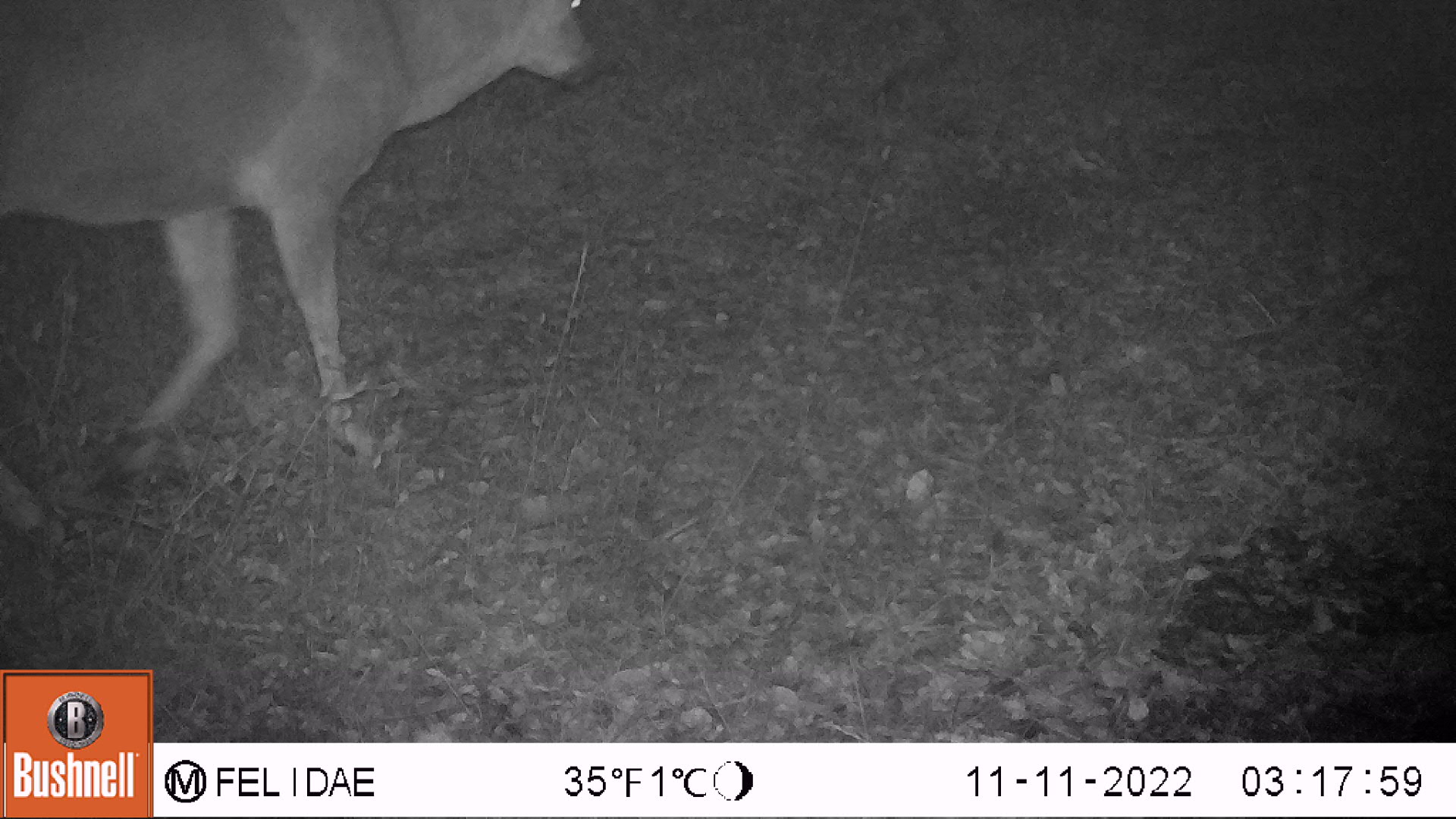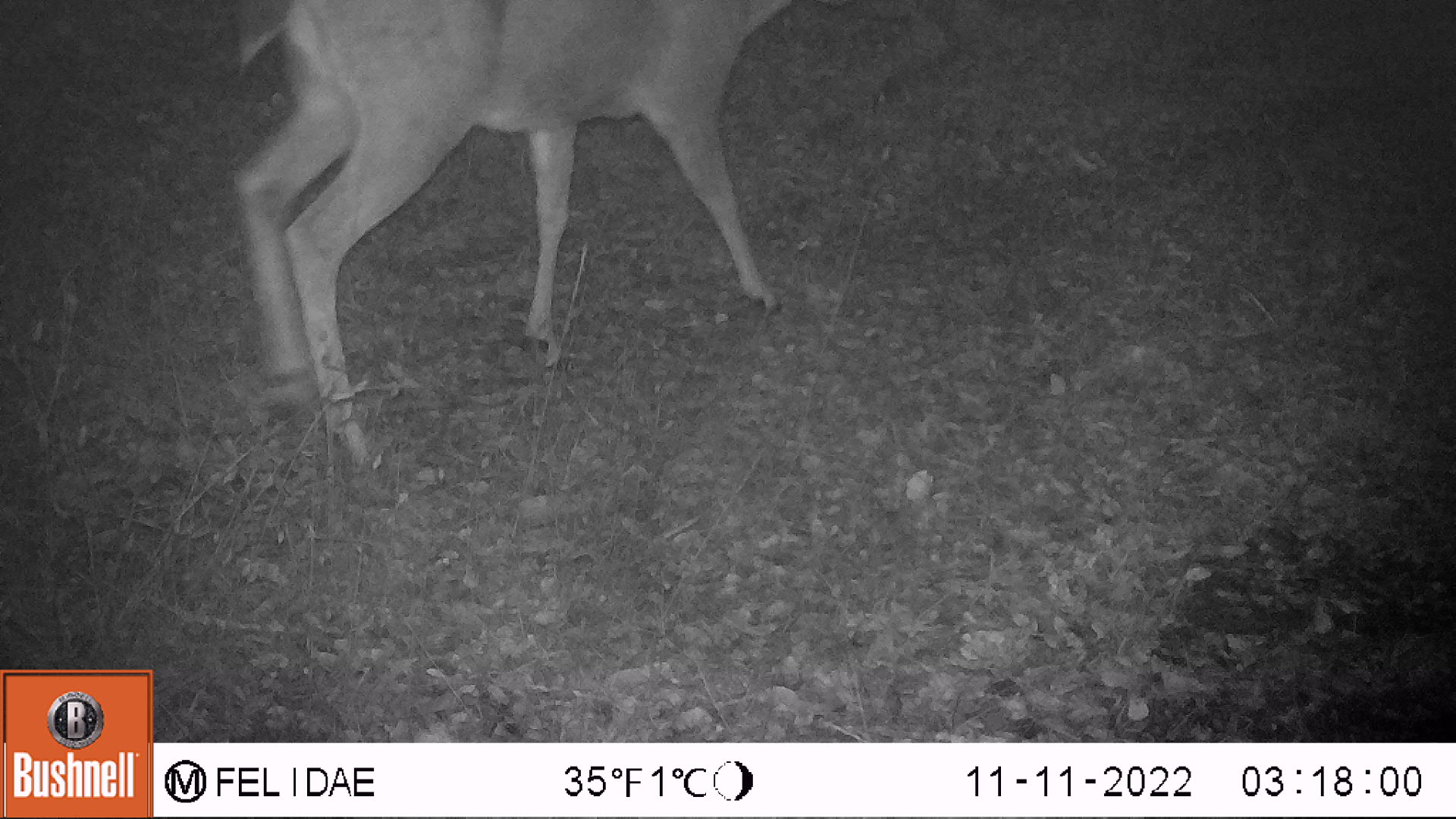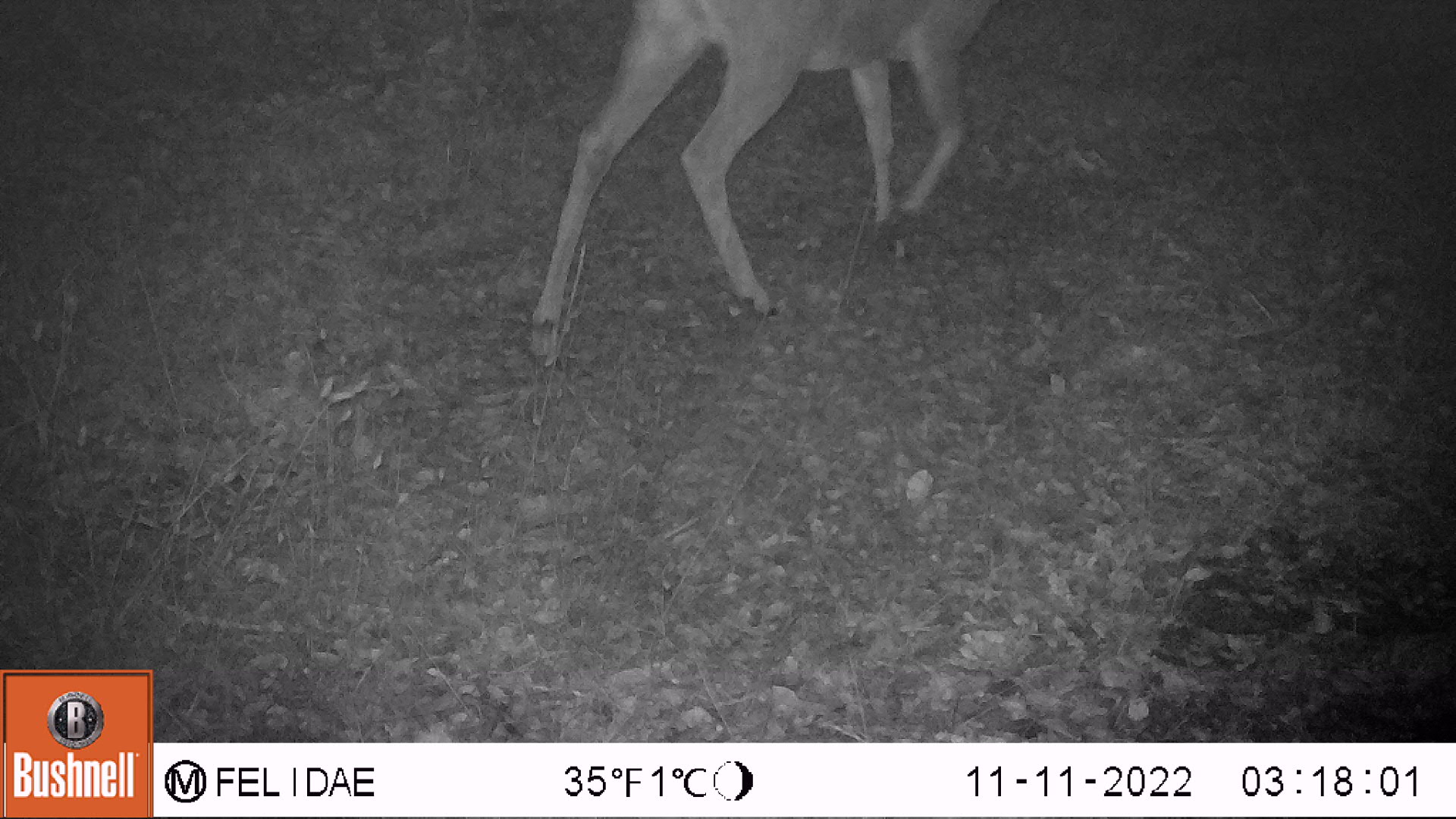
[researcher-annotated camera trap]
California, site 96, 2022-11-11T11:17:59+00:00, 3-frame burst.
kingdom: Animalia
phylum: Chordata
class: Mammalia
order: Artiodactyla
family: Cervidae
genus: Odocoileus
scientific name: Odocoileus hemionus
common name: mule deer